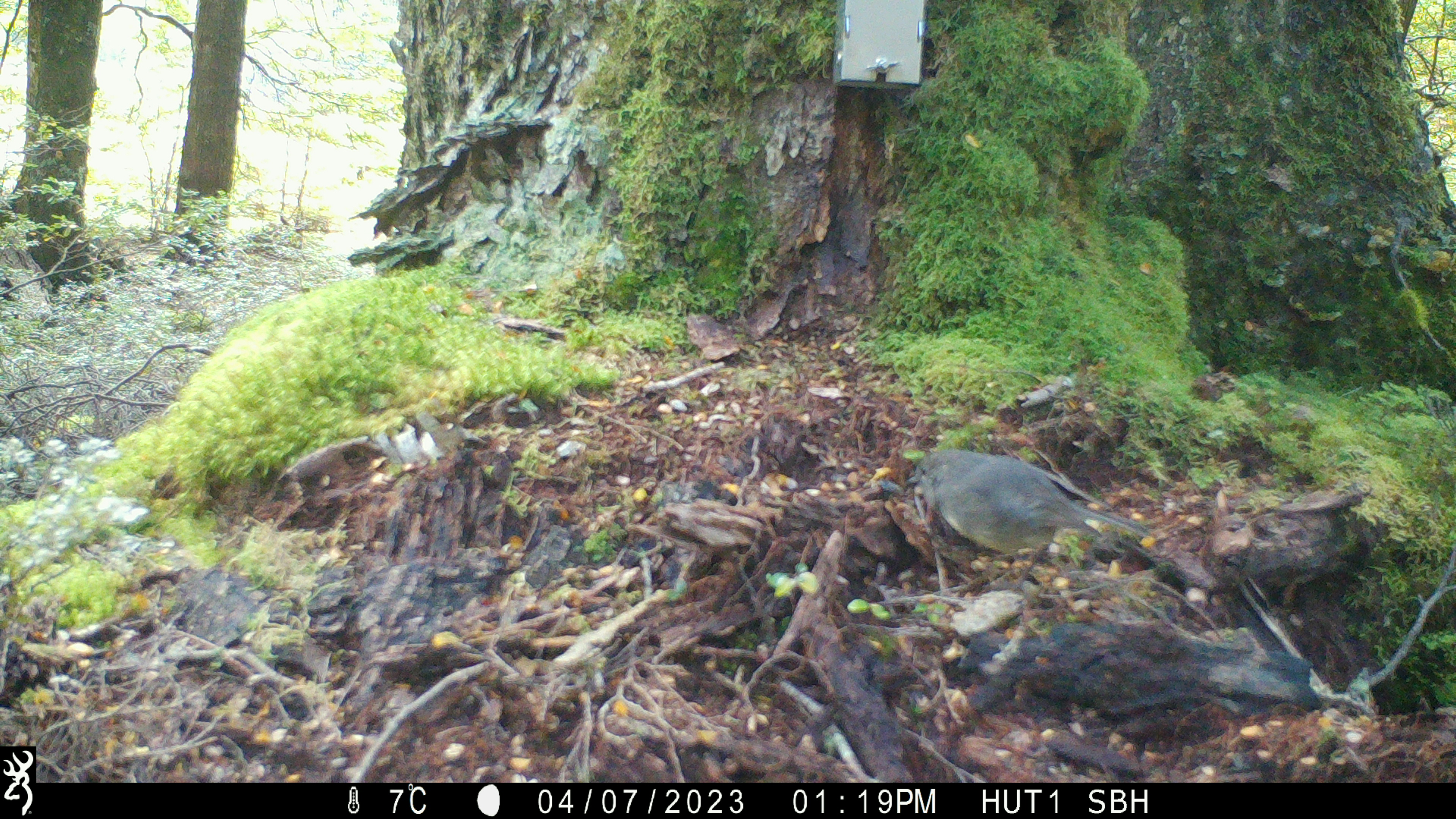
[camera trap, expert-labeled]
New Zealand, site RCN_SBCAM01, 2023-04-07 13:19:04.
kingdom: Animalia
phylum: Chordata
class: Aves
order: Passeriformes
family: Petroicidae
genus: Petroica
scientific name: Petroica australis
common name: new zealand robin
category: robin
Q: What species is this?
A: Robin (new zealand robin) (Petroica australis).